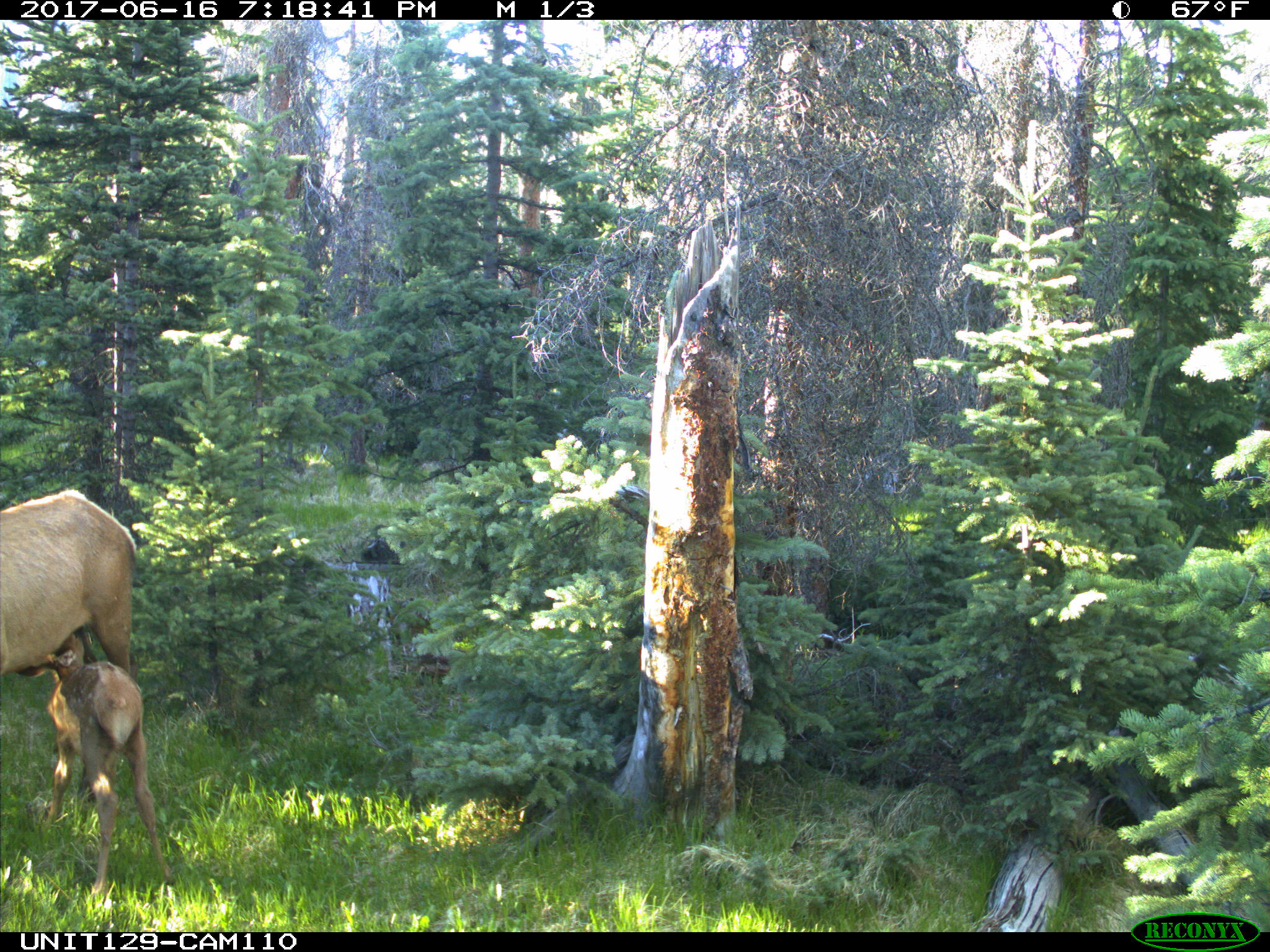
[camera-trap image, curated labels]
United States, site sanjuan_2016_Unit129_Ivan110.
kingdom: Animalia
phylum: Chordata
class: Mammalia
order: Artiodactyla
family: Cervidae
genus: Cervus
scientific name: Cervus elaphus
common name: red deer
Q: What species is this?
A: Cervus elaphus (red deer).